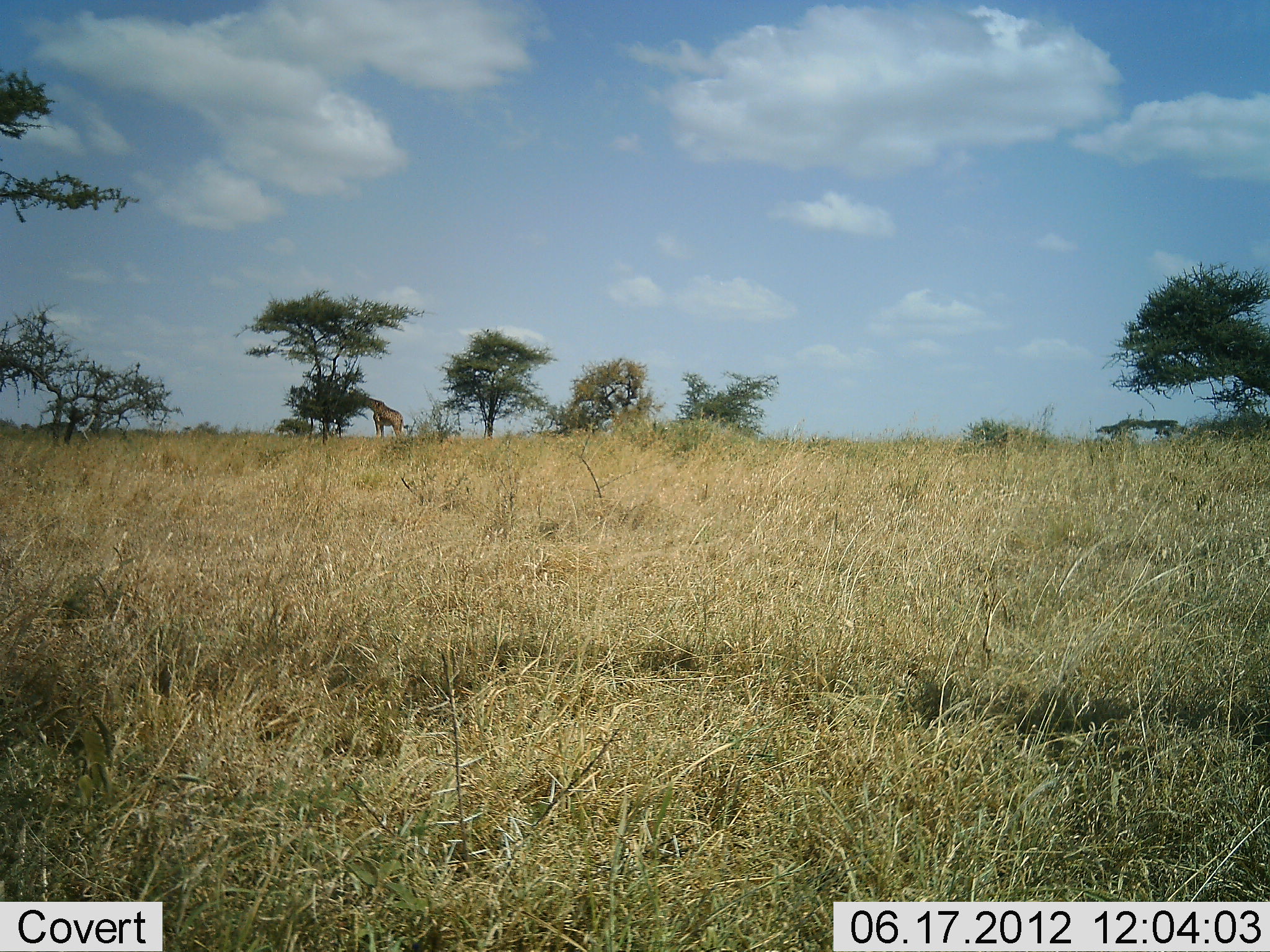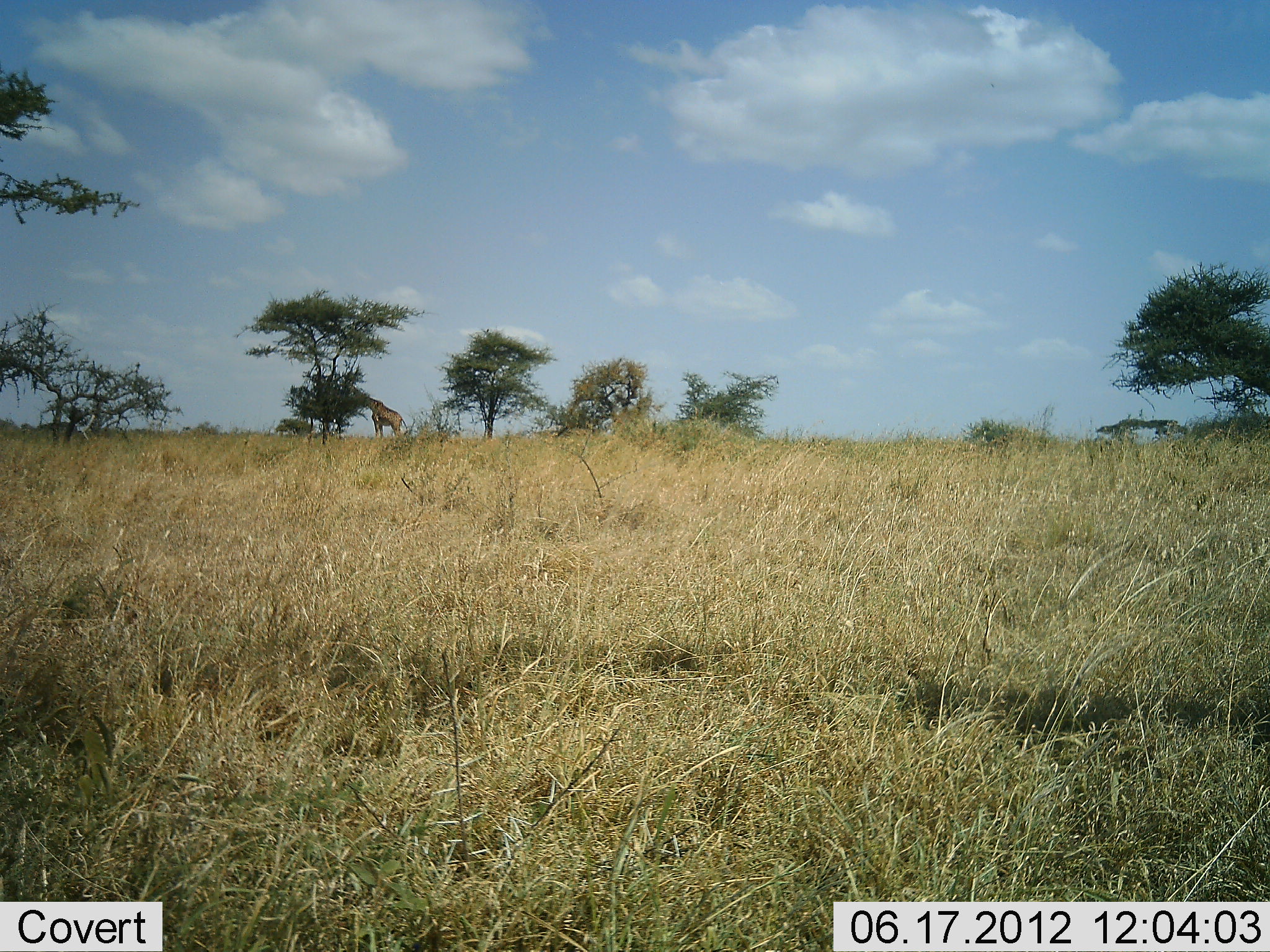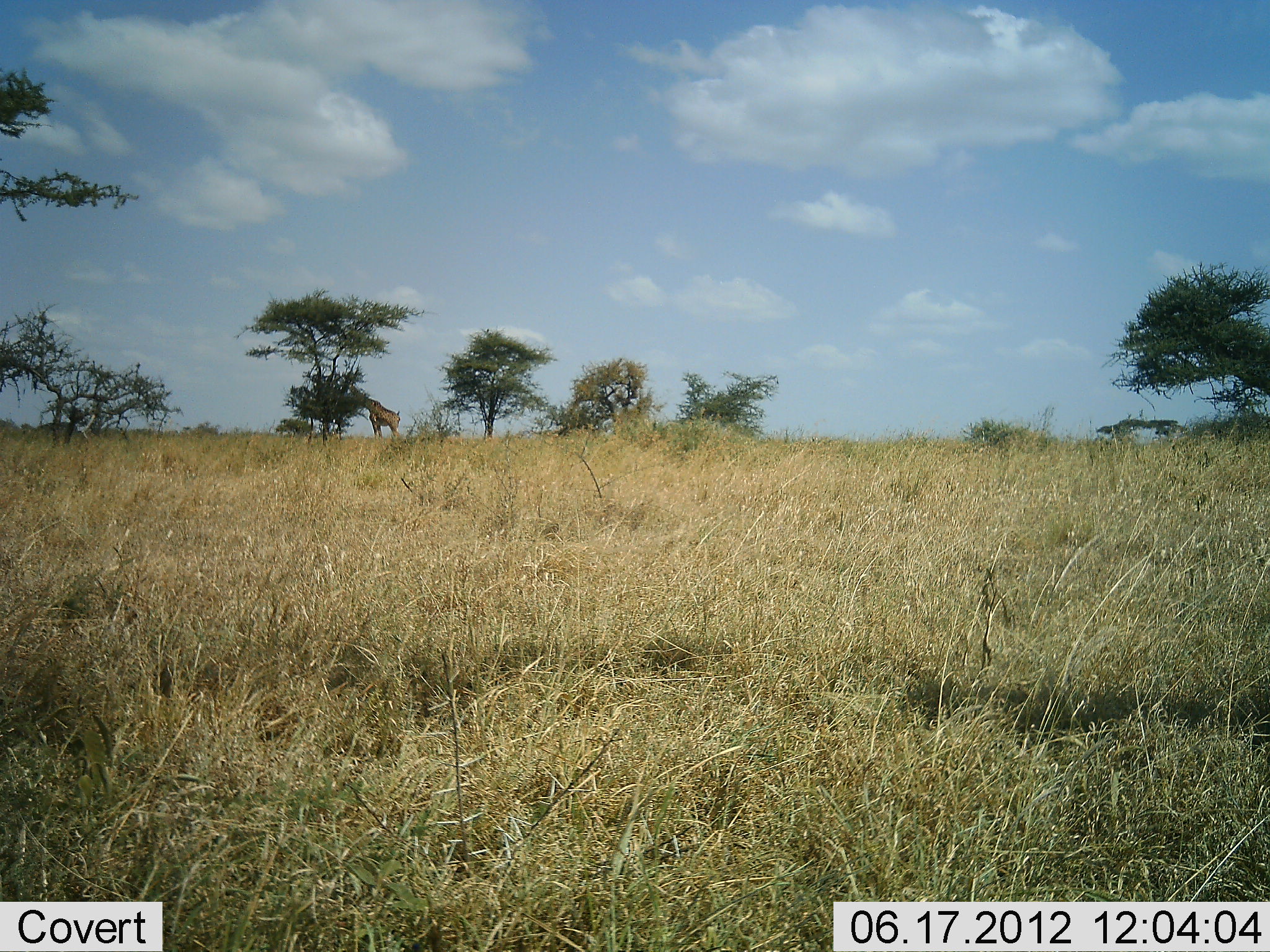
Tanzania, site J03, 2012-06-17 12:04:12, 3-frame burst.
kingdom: Animalia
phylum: Chordata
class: Mammalia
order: Artiodactyla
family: Giraffidae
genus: Giraffa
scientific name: Giraffa camelopardalis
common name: giraffe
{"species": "giraffe (Giraffa camelopardalis)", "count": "1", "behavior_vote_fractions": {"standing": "40%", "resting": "0%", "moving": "0%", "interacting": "0%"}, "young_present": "0%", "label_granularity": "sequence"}